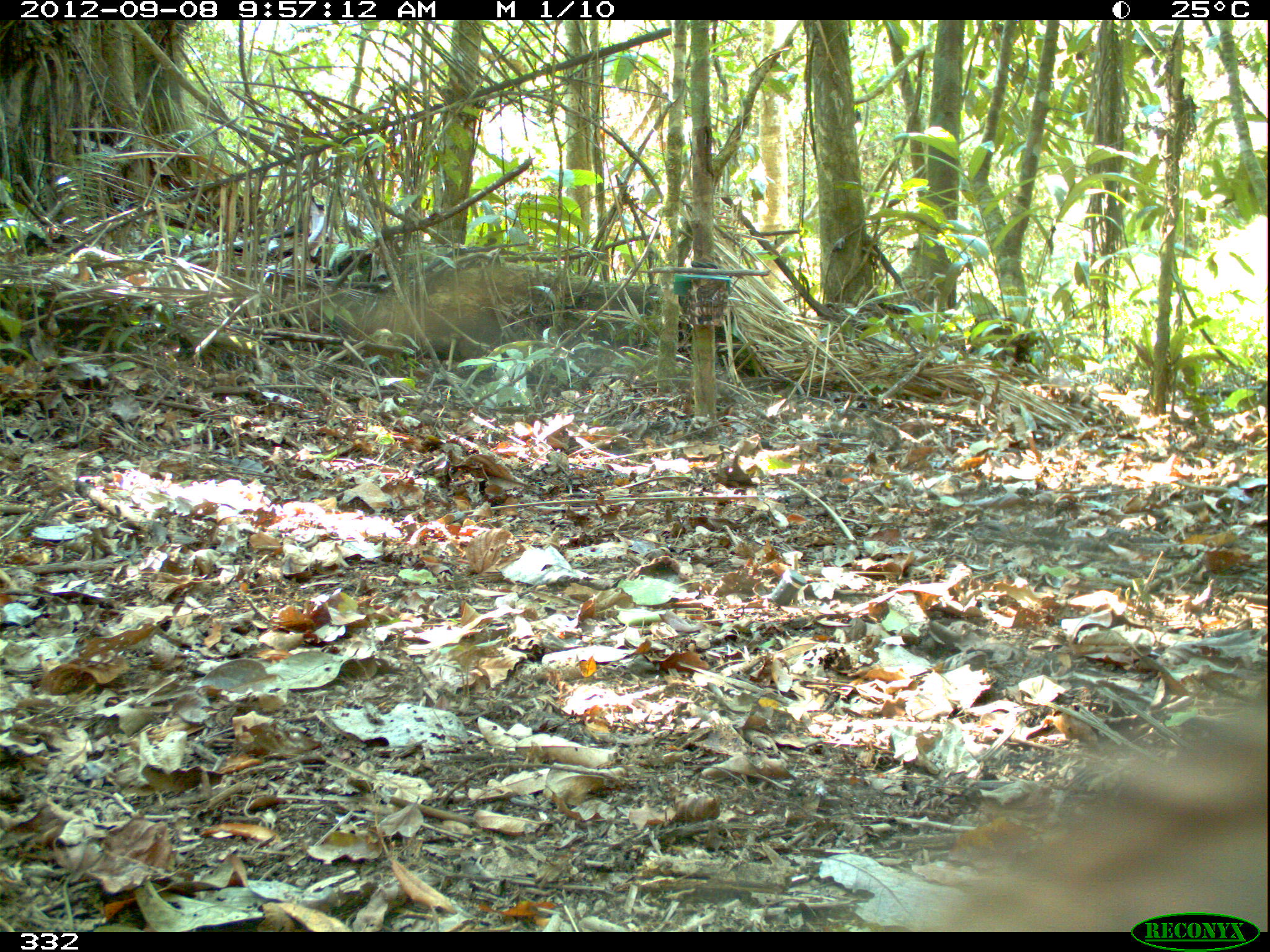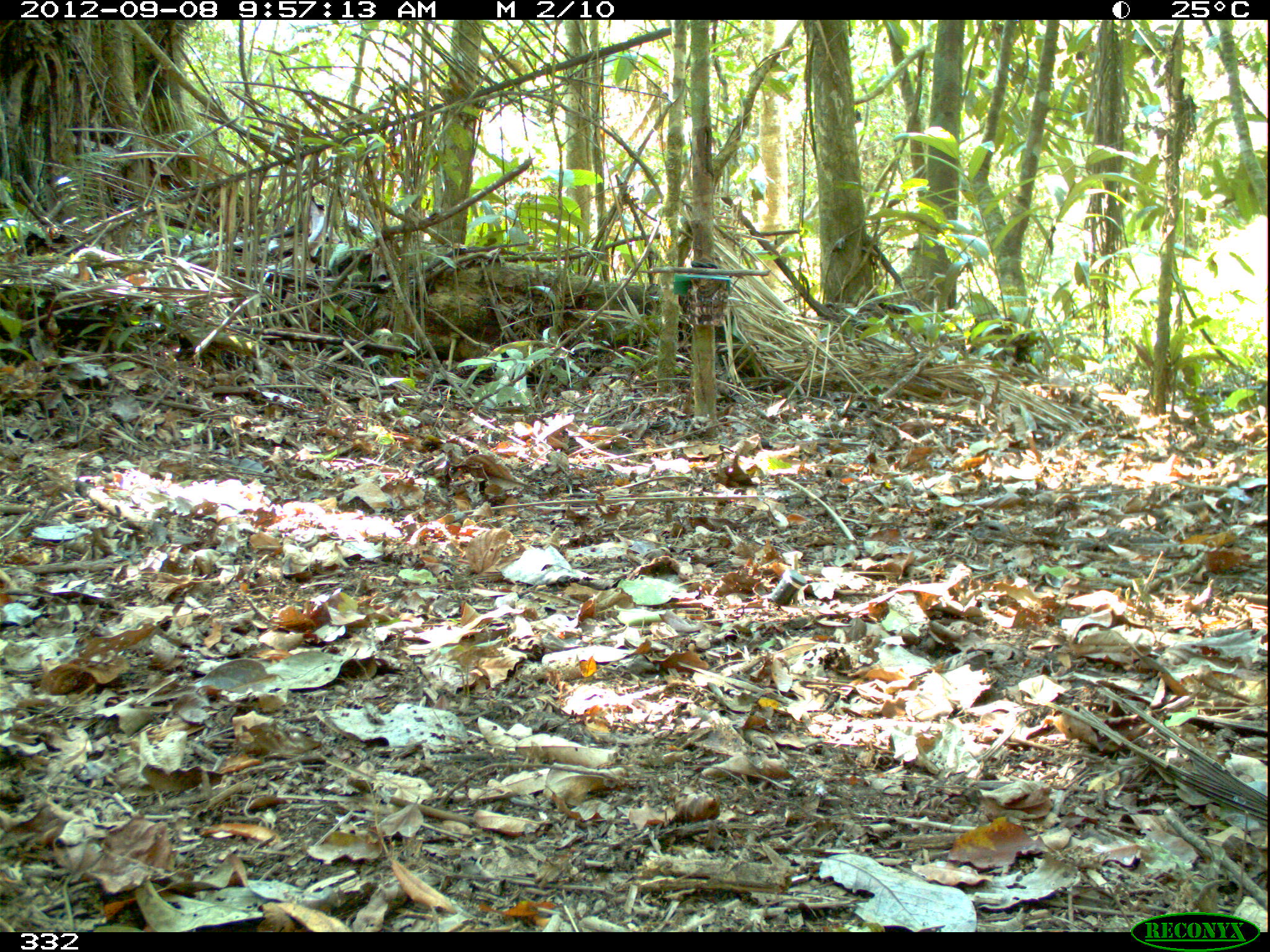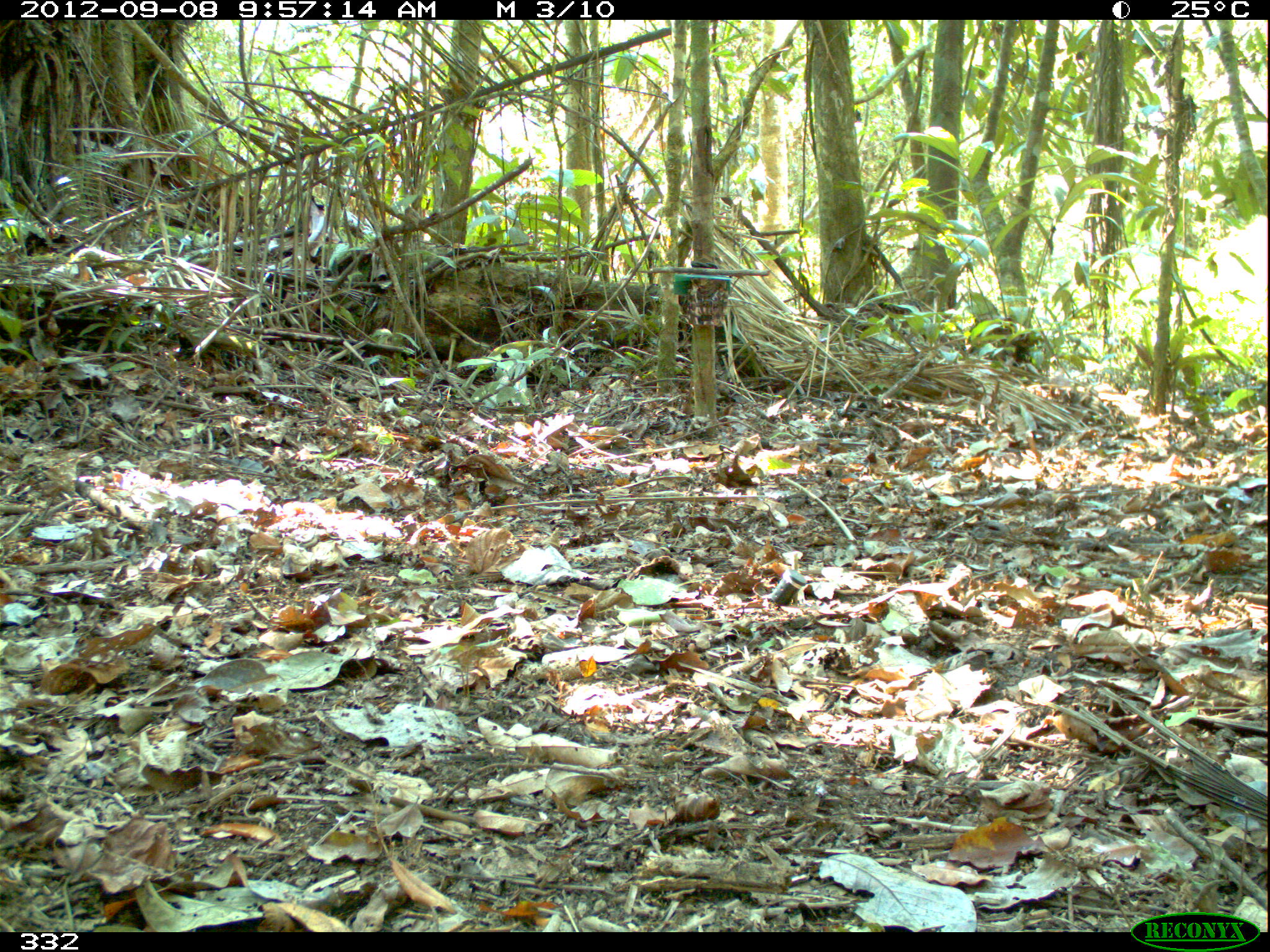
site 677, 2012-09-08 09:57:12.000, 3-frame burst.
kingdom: Animalia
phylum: Chordata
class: Mammalia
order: Artiodactyla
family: Tayassuidae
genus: Tayassu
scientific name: Tayassu pecari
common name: white-lipped peccary